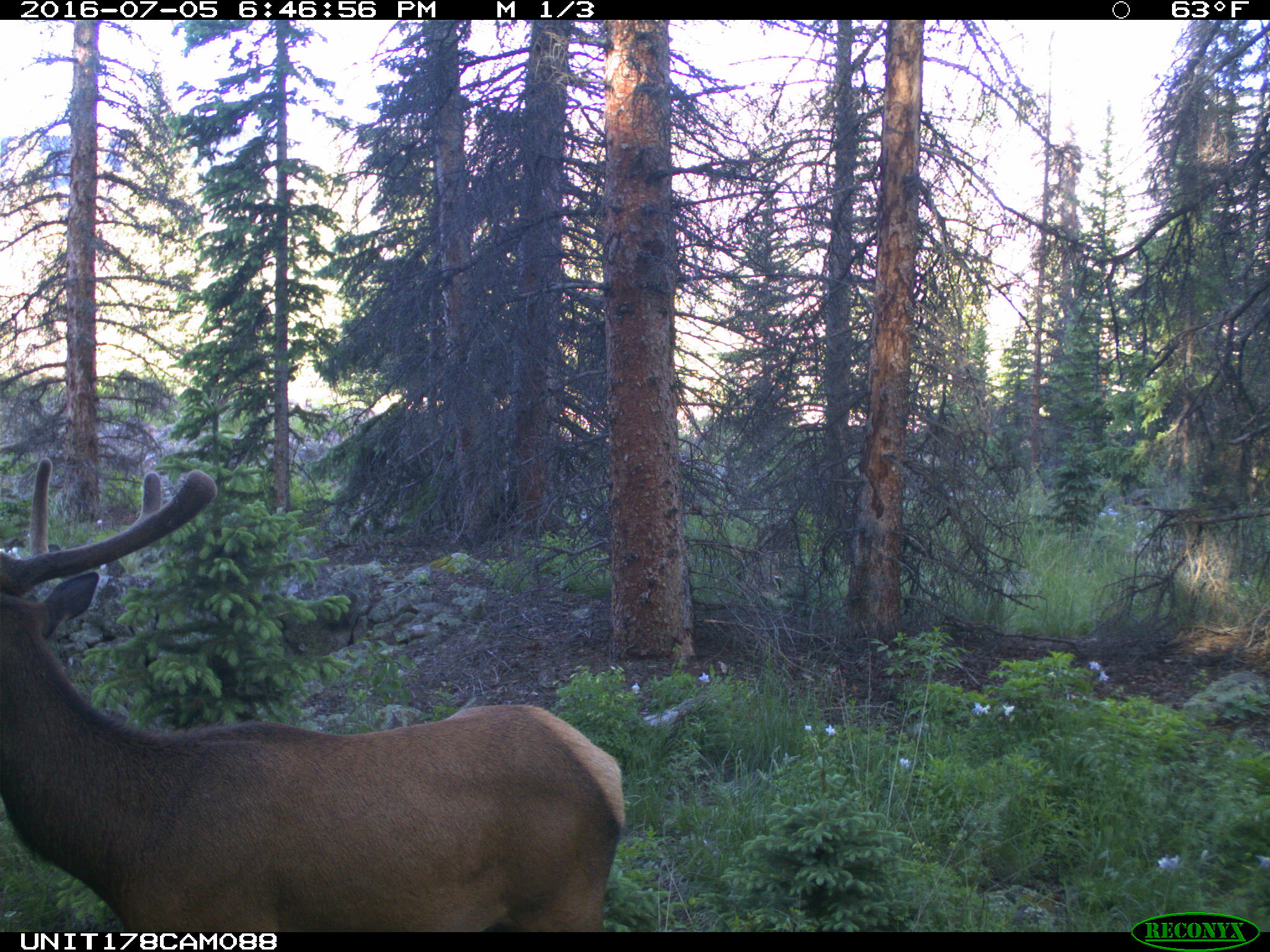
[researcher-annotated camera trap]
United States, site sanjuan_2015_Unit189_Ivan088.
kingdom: Animalia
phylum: Chordata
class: Mammalia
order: Artiodactyla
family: Cervidae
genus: Cervus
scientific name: Cervus elaphus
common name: red deer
Cervus elaphus (red deer).